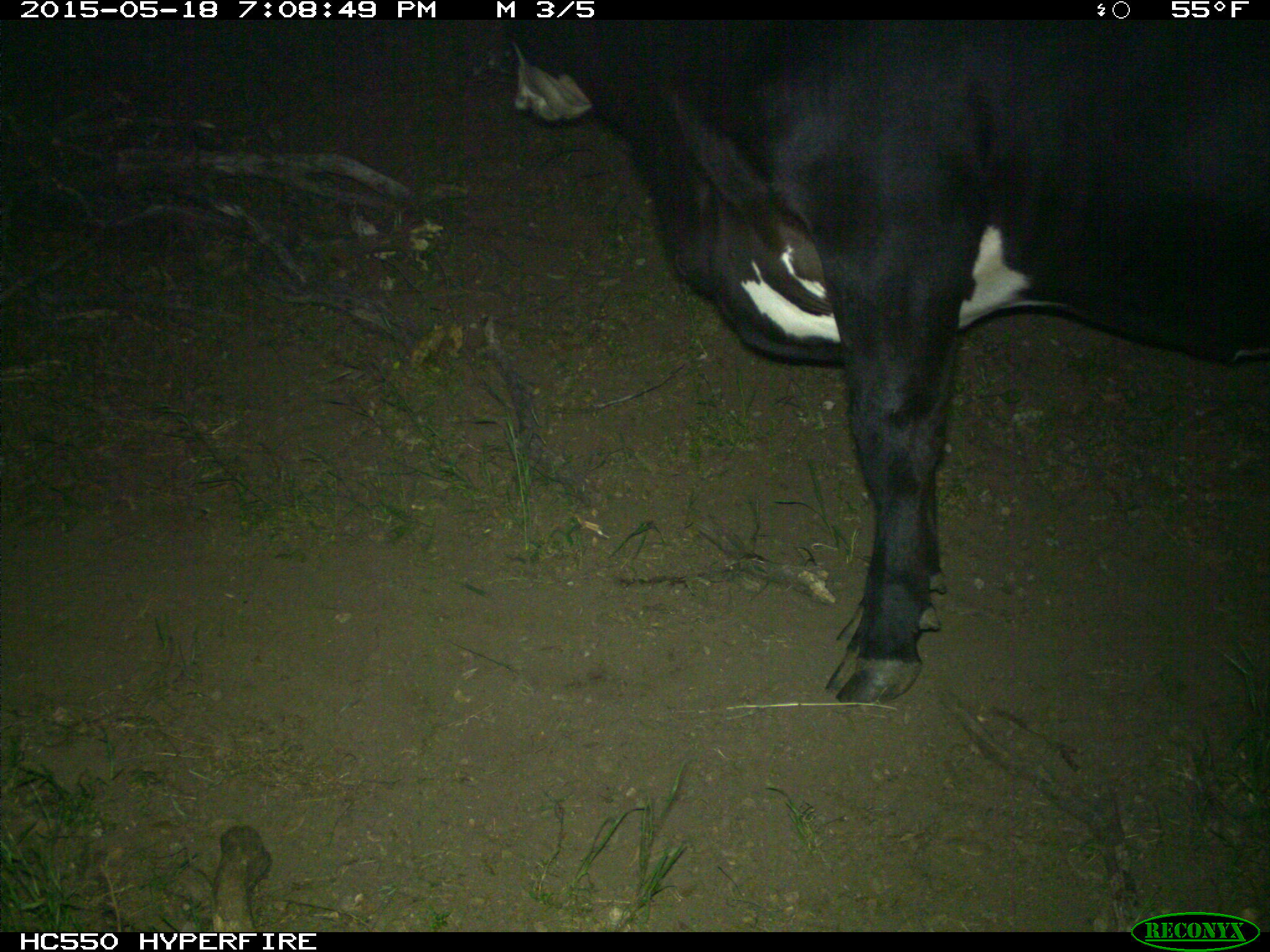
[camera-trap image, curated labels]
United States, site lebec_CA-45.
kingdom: Animalia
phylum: Chordata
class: Mammalia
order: Artiodactyla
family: Bovidae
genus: Bos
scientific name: Bos taurus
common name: domestic cow